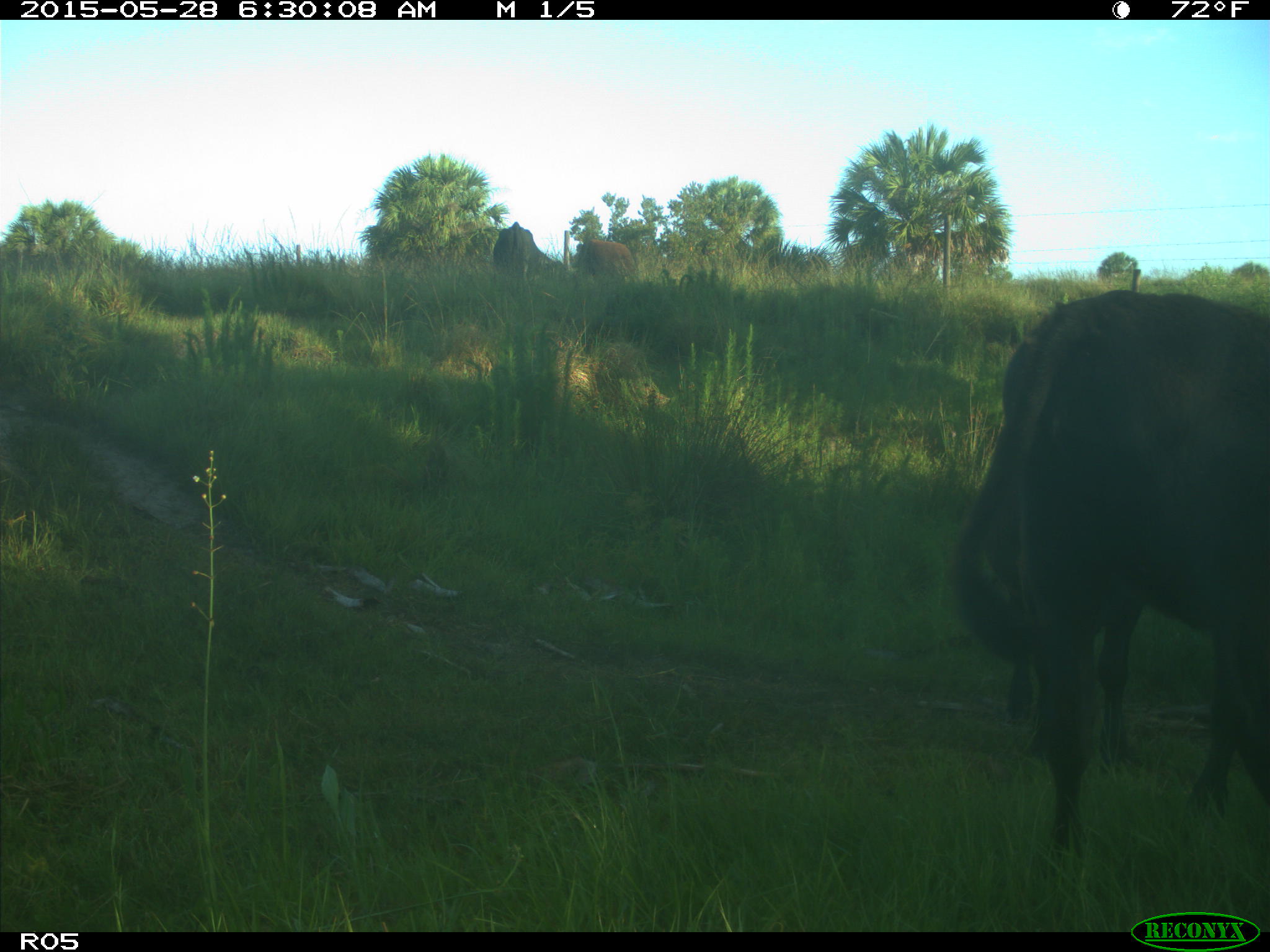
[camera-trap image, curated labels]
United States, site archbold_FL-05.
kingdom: Animalia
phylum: Chordata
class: Mammalia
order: Artiodactyla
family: Bovidae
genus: Bos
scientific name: Bos taurus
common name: domestic cow